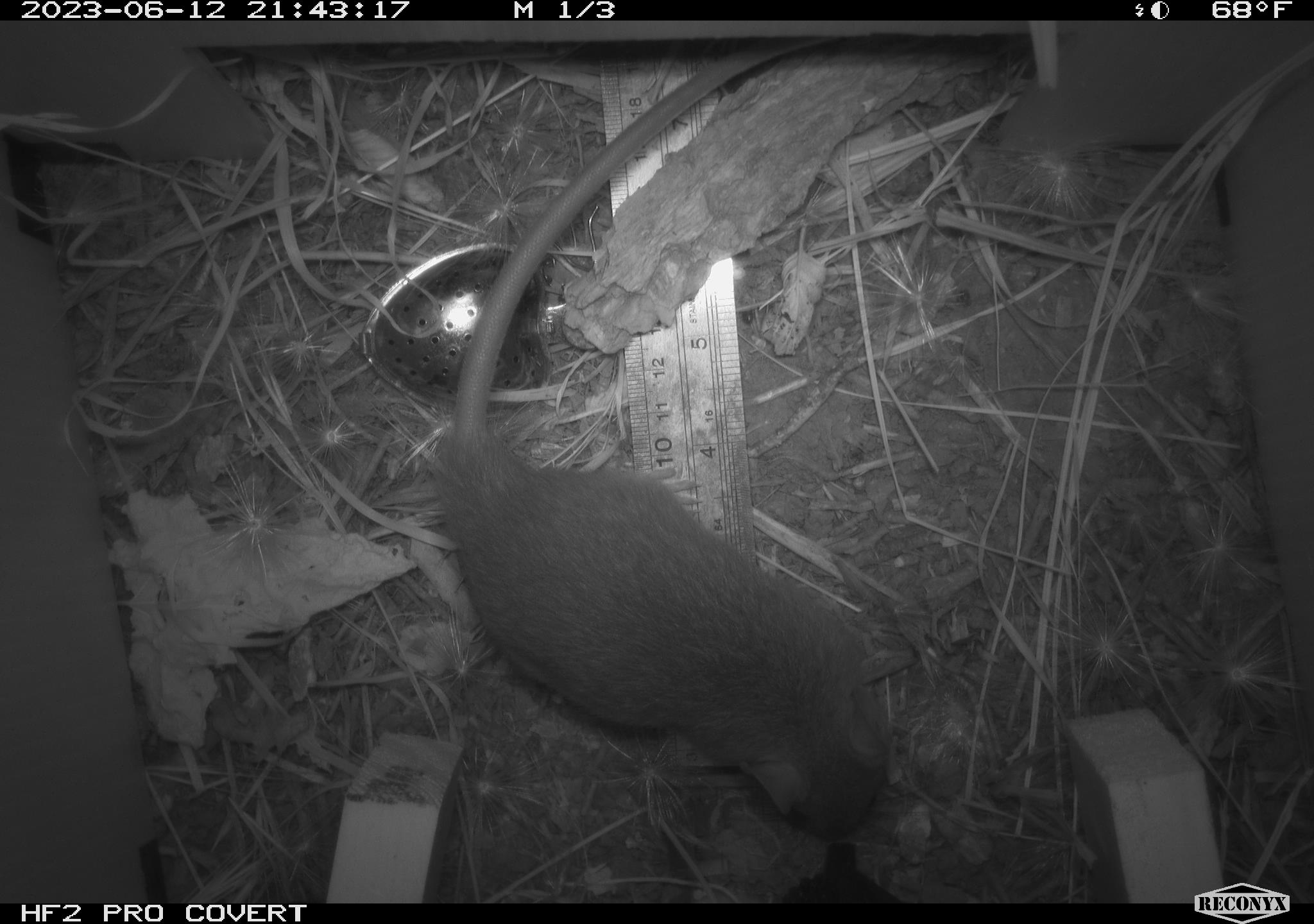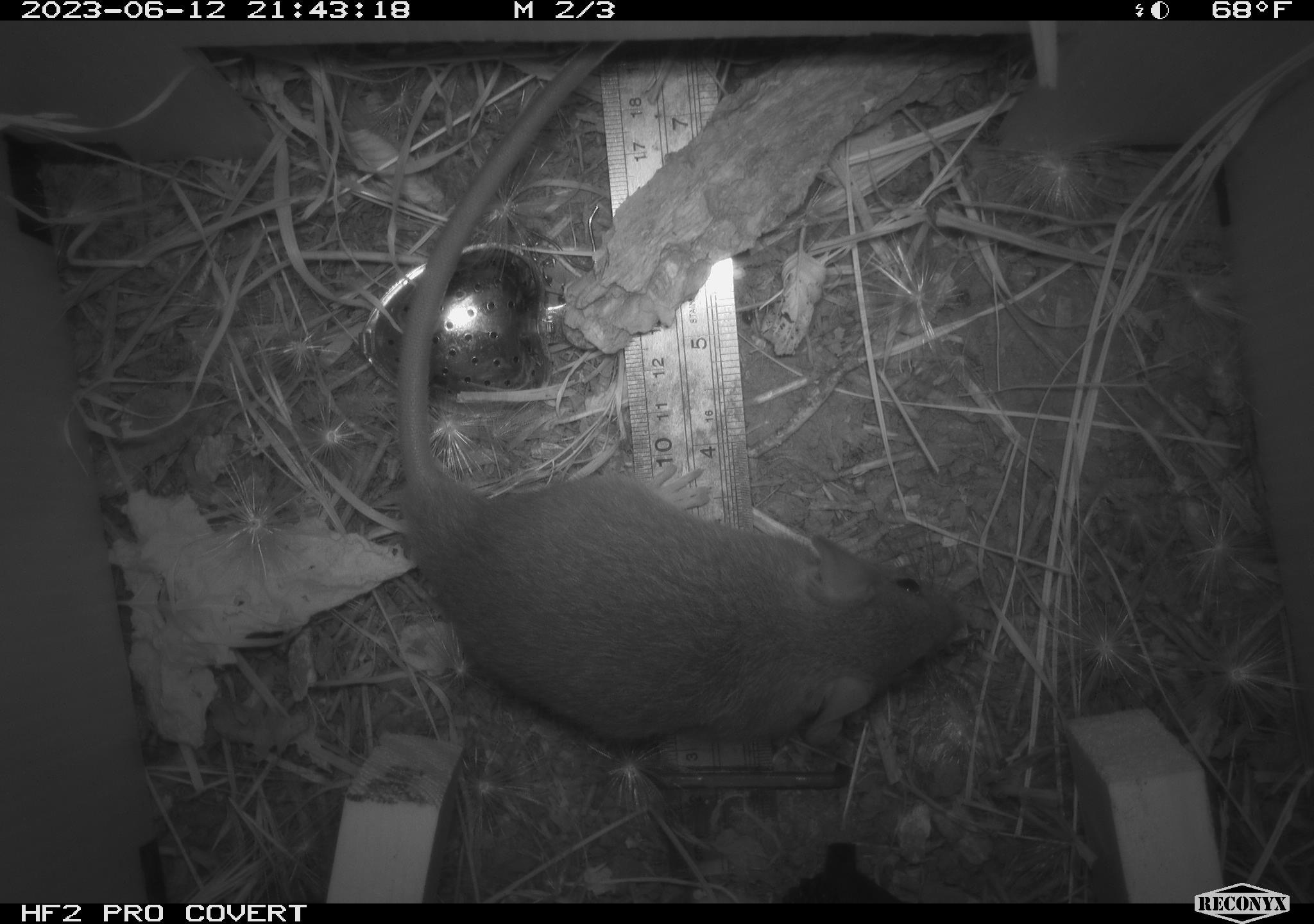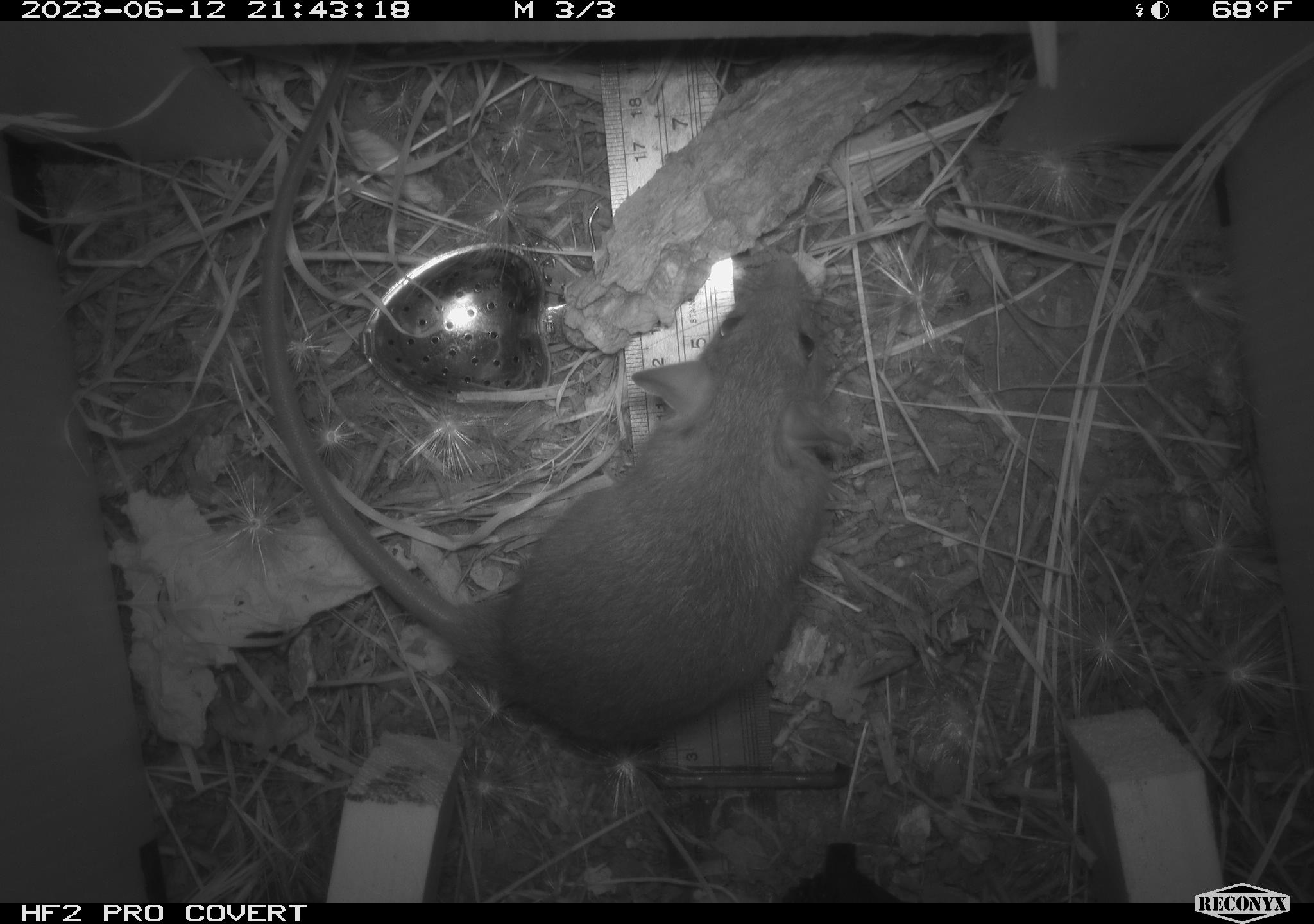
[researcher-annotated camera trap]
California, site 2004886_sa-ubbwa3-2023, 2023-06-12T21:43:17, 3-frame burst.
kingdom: Animalia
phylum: Chordata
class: Mammalia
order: Rodentia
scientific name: Rodentia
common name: mouse species